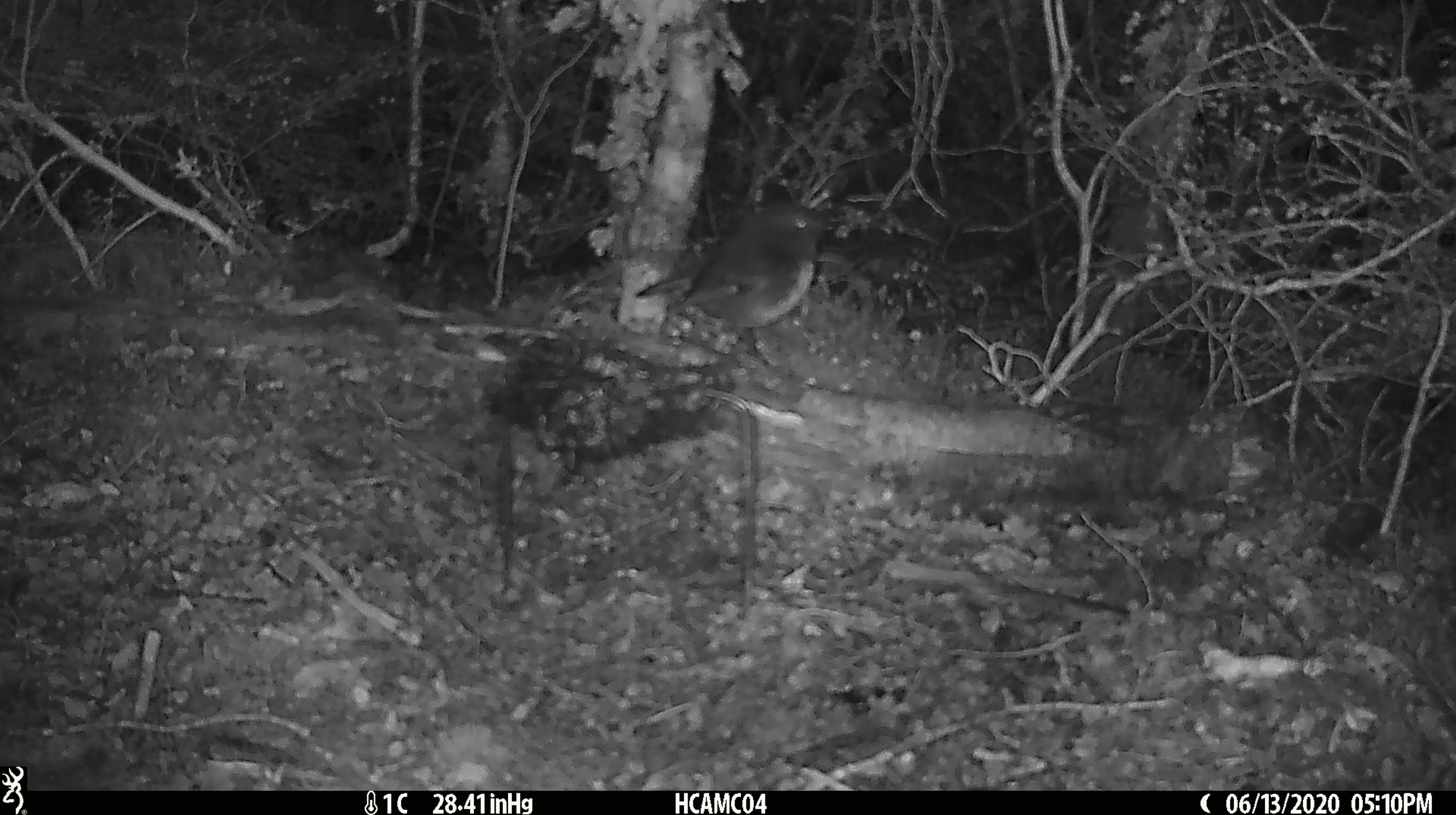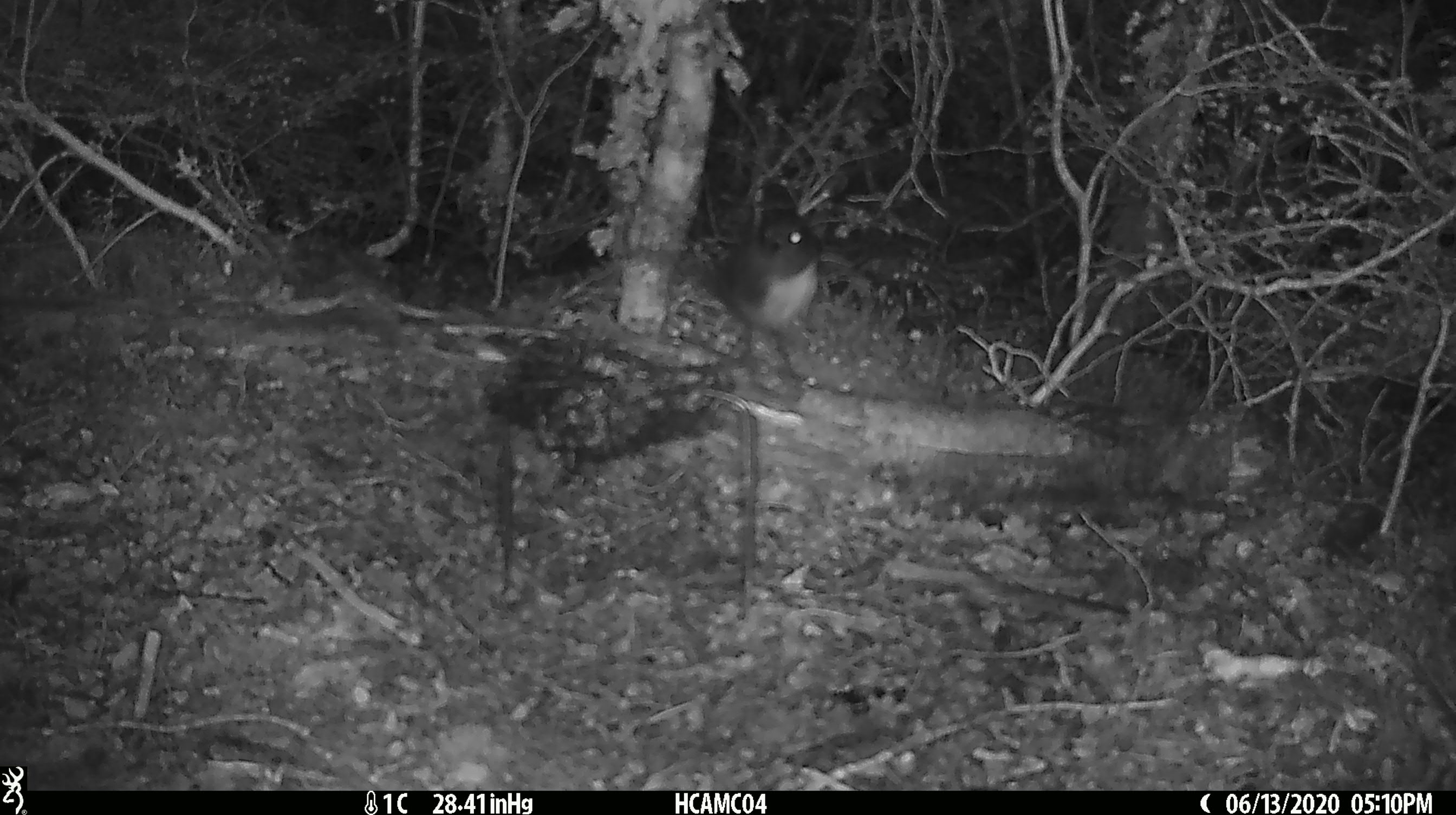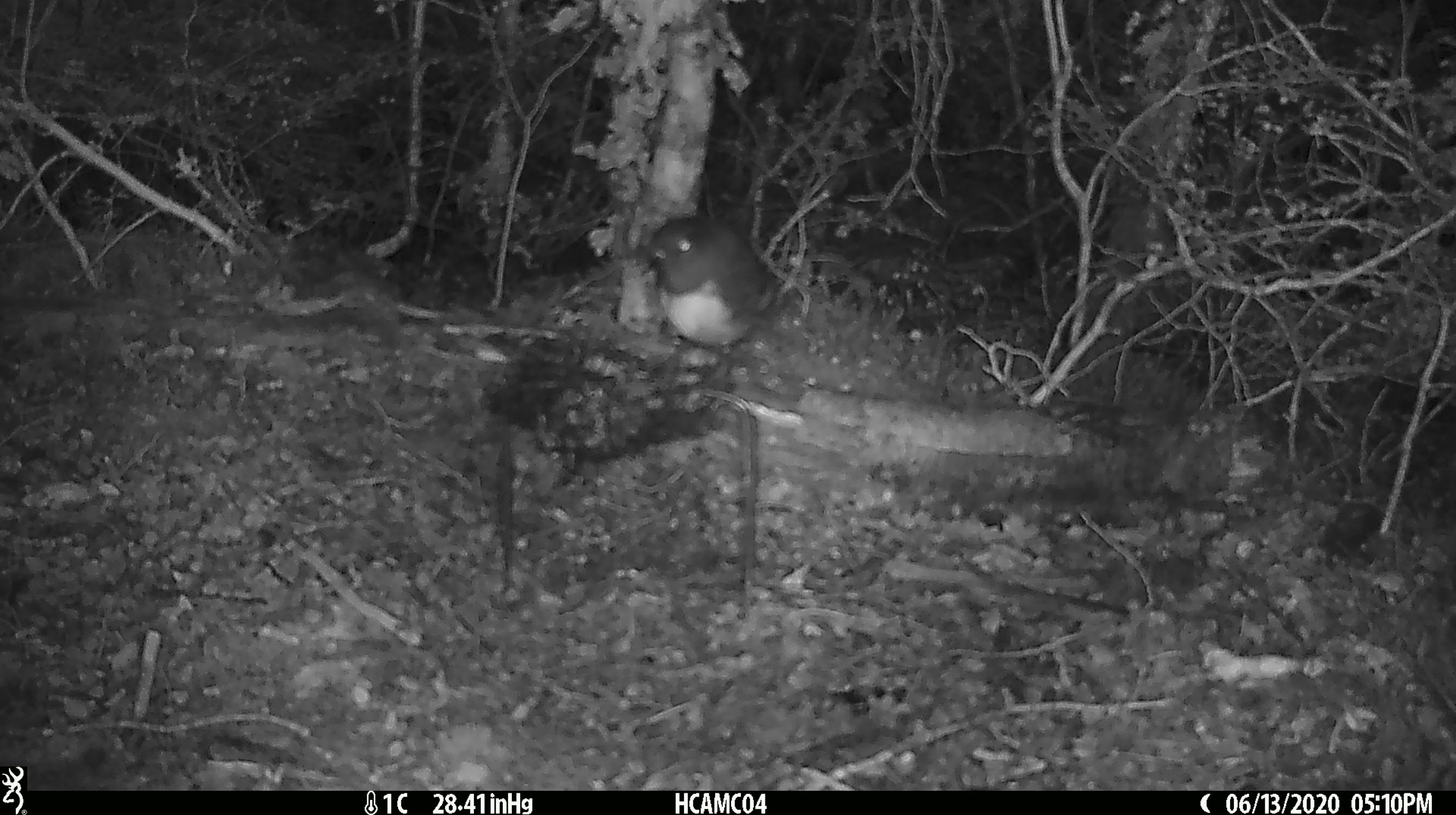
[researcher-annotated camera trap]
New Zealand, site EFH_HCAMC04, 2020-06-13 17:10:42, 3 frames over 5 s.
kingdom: Animalia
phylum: Chordata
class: Aves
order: Passeriformes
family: Petroicidae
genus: Petroica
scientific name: Petroica australis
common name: new zealand robin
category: robin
Robin (new zealand robin) (Petroica australis).